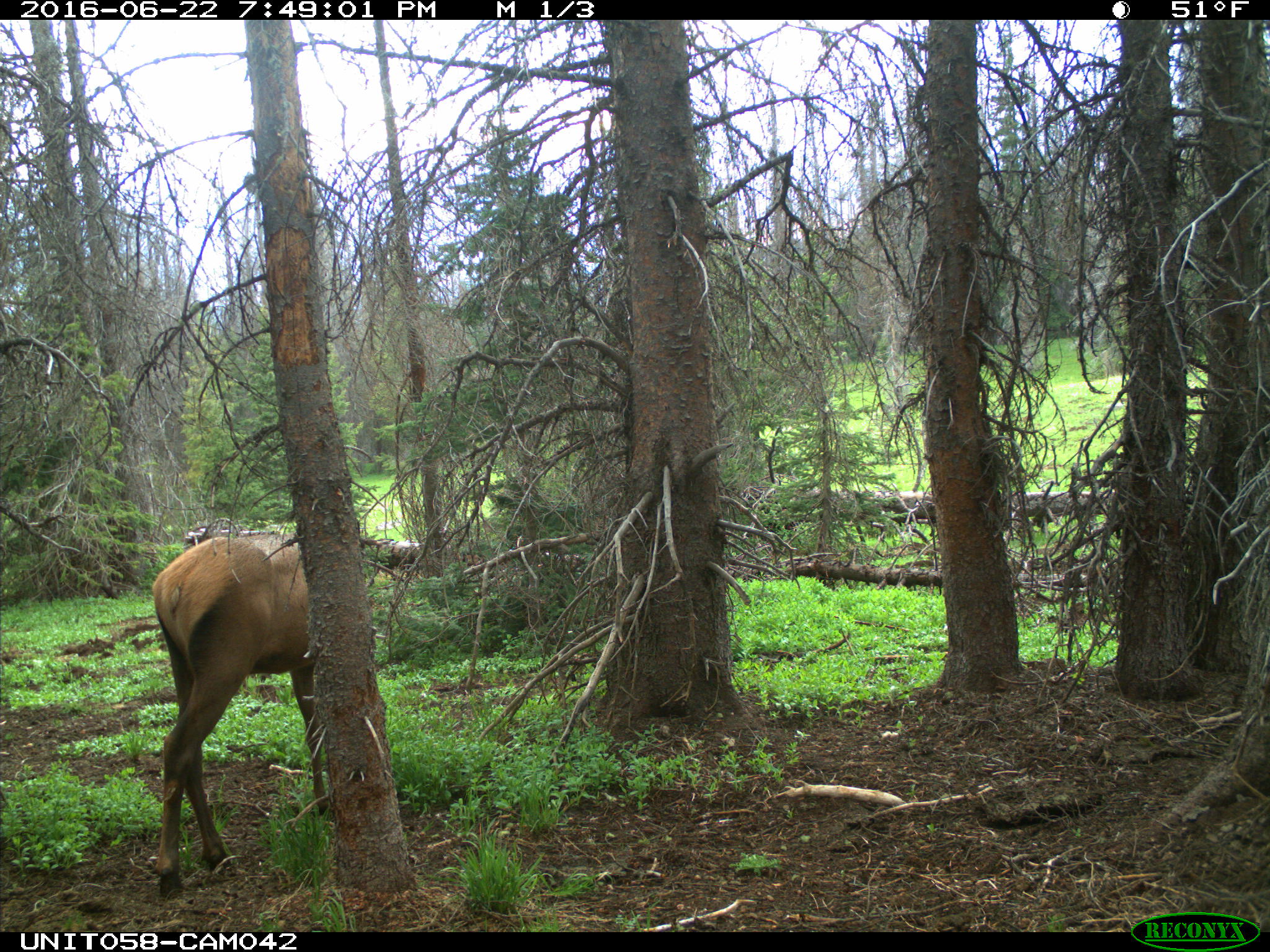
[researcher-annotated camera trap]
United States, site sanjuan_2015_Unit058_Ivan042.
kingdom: Animalia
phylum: Chordata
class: Mammalia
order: Artiodactyla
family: Cervidae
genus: Cervus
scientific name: Cervus elaphus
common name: red deer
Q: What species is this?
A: Cervus elaphus (red deer).